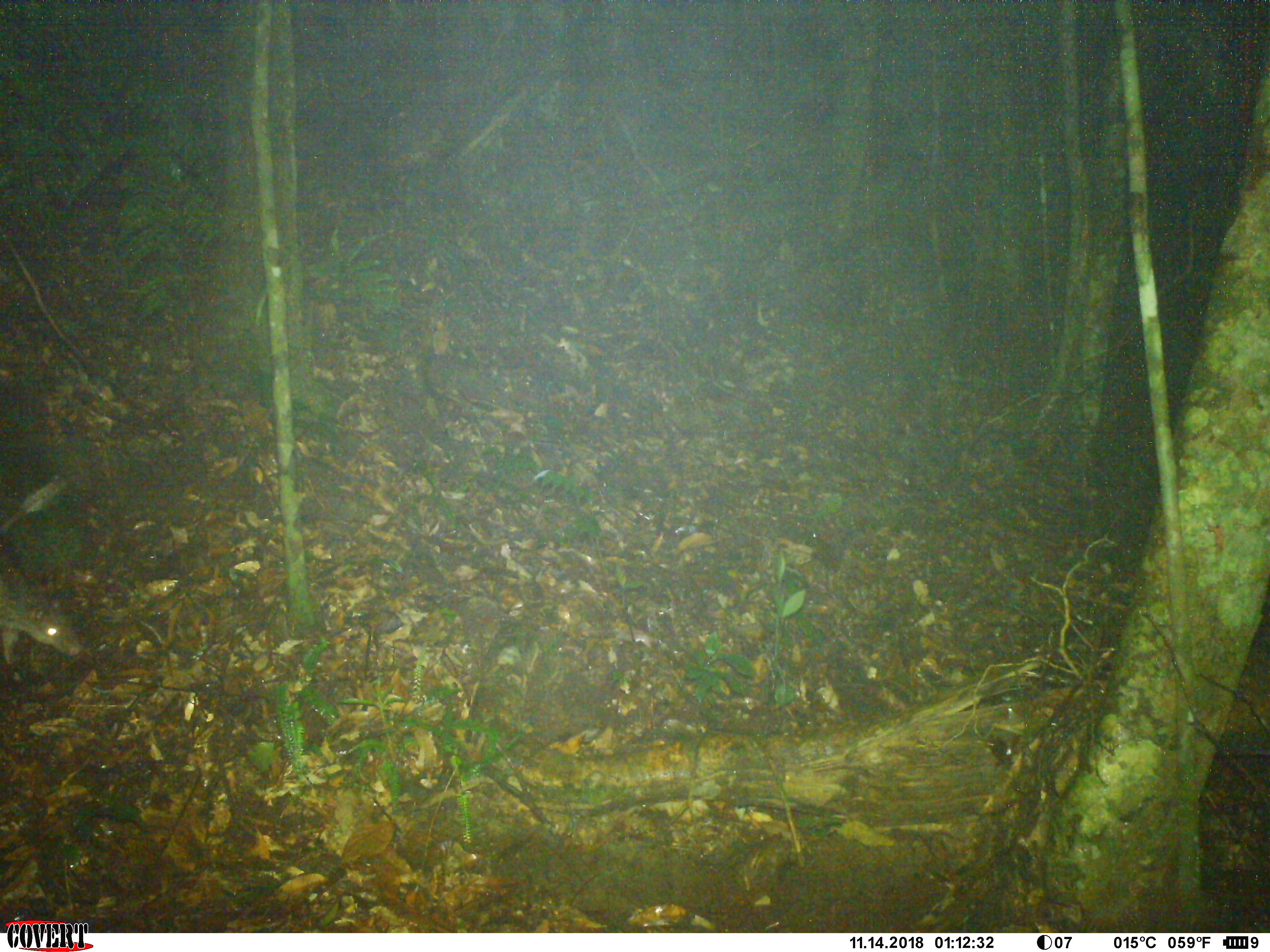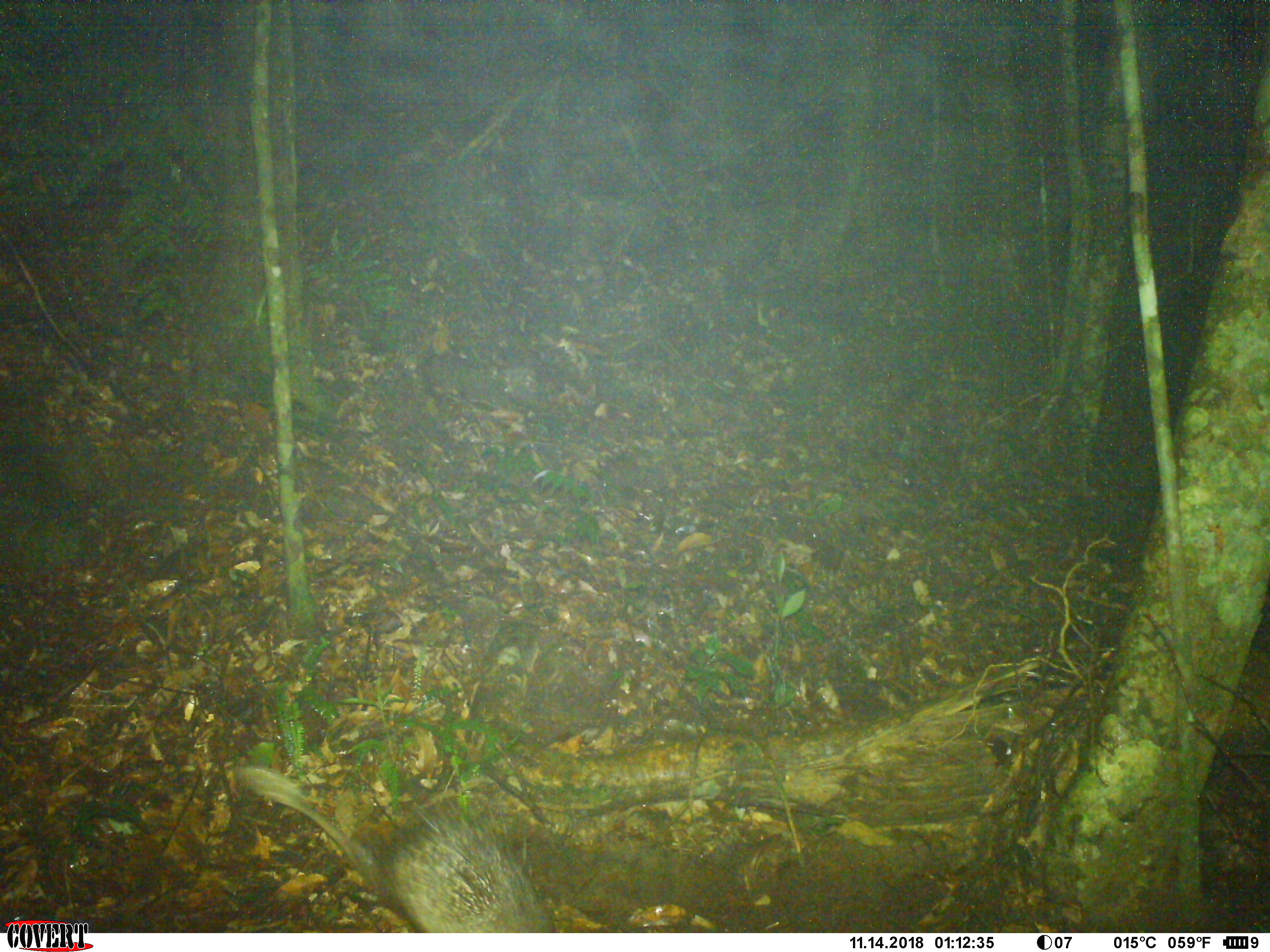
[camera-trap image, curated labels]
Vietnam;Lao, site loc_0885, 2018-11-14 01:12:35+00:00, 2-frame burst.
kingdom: Animalia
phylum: Chordata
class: Mammalia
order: Rodentia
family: Hystricidae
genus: Atherurus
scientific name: Atherurus macrourus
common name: asiatic brush-tailed porcupine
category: asiatic brush tailed porcupine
Asiatic brush tailed porcupine (asiatic brush-tailed porcupine) (Atherurus macrourus). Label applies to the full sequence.